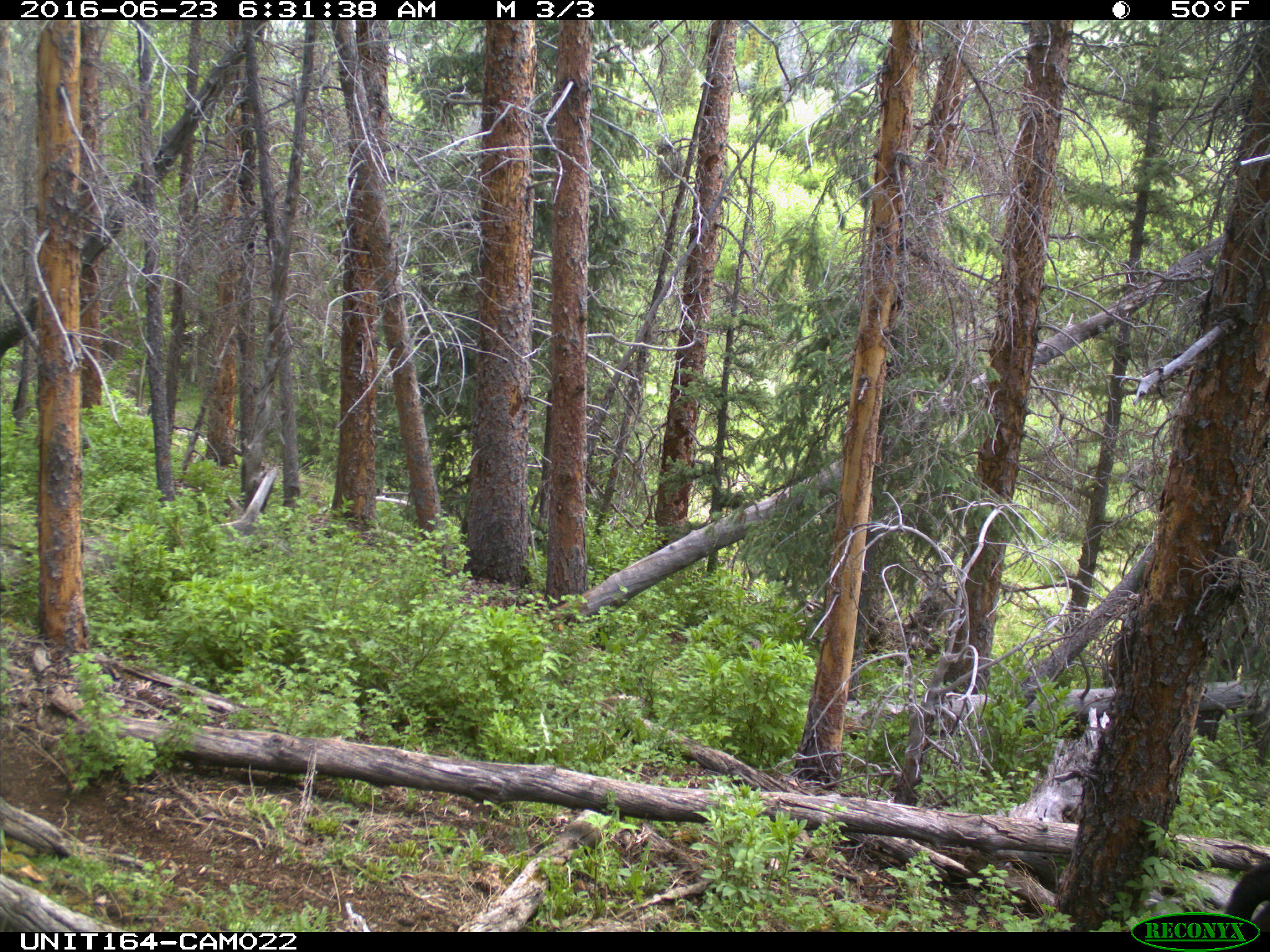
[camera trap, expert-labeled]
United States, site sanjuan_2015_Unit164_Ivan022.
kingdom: Animalia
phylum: Chordata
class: Mammalia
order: Artiodactyla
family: Bovidae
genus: Bos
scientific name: Bos taurus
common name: domestic cow